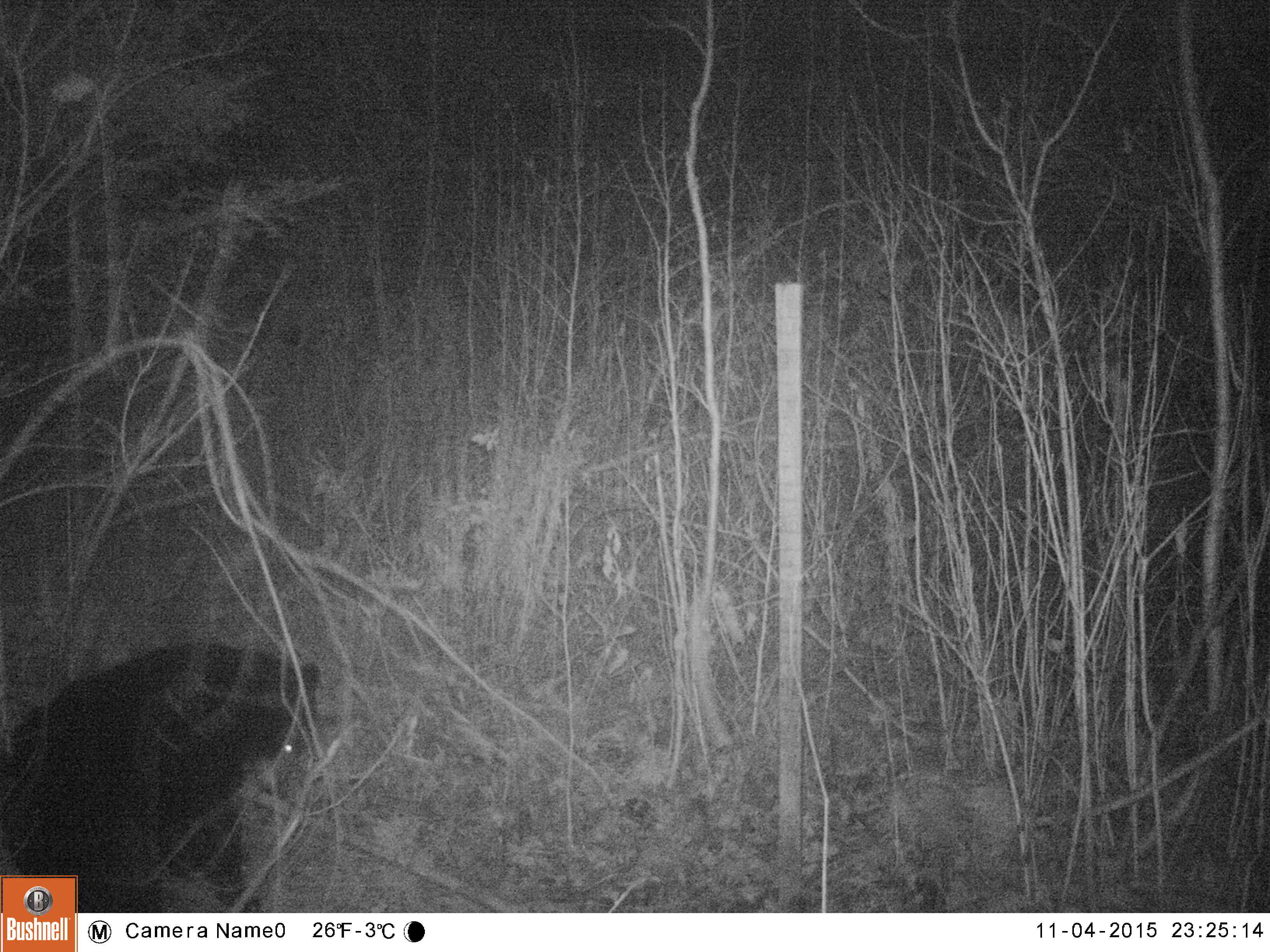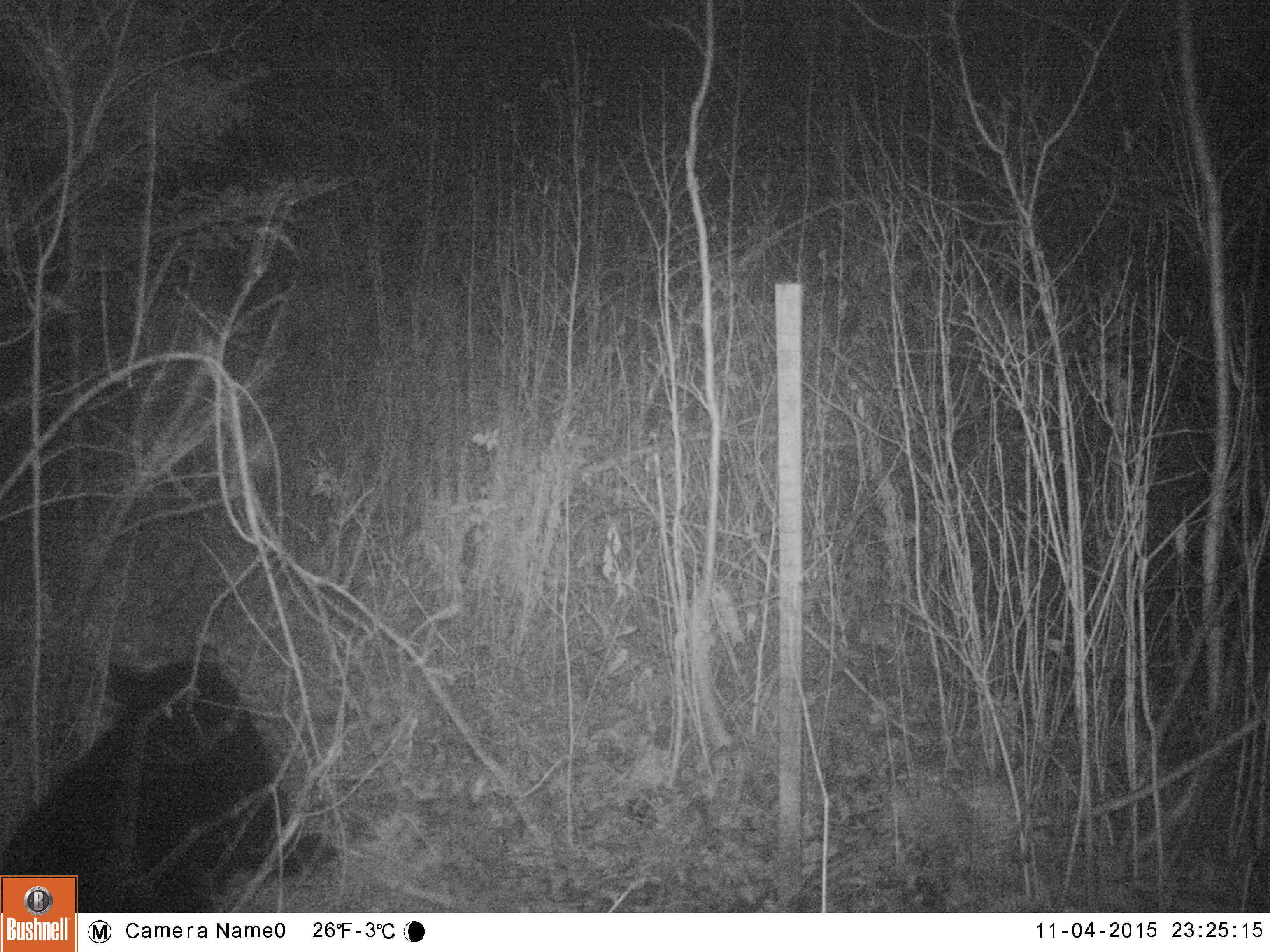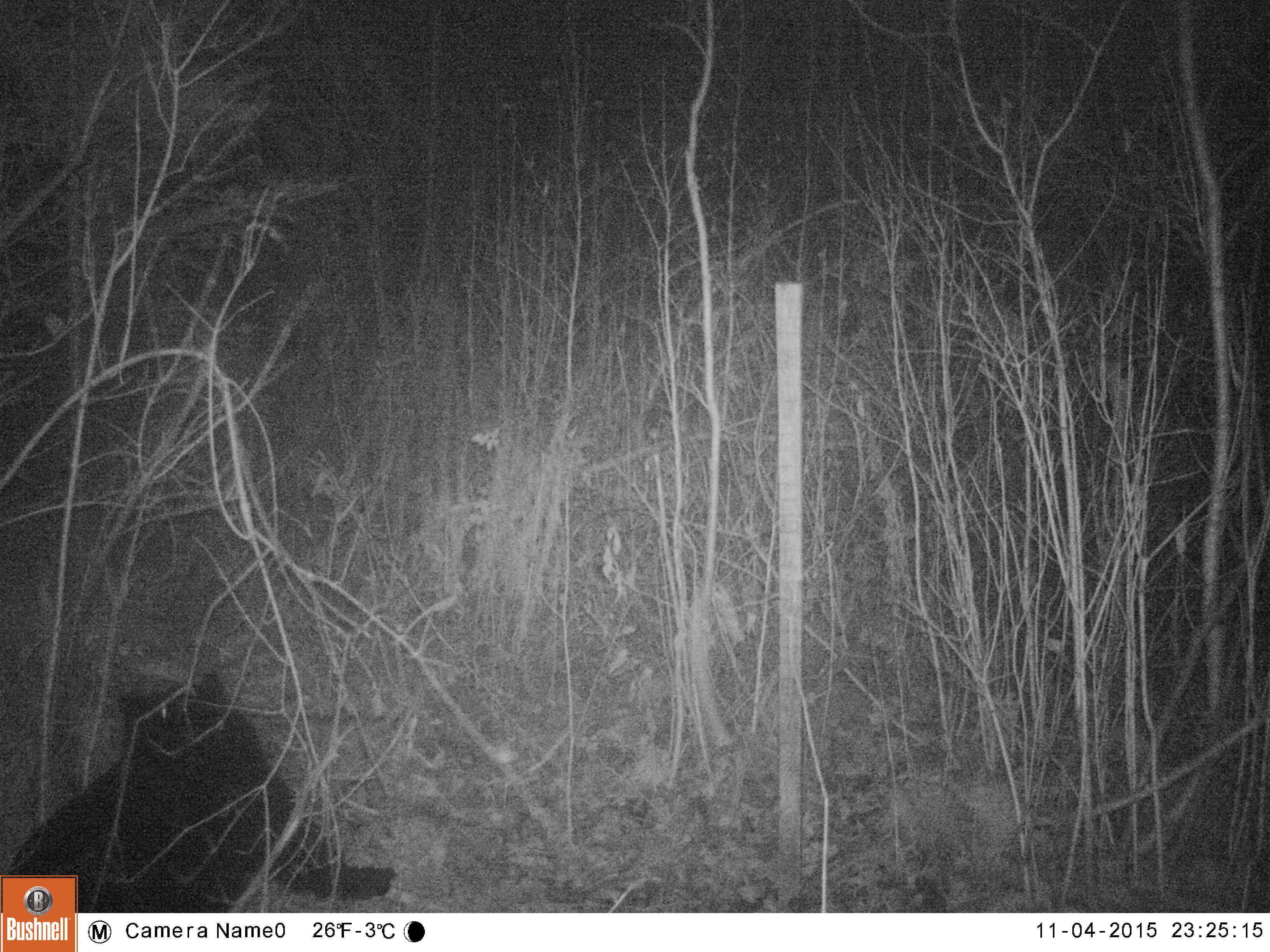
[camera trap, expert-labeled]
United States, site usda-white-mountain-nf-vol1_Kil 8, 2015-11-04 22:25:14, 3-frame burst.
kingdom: Animalia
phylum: Chordata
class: Mammalia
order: Carnivora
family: Ursidae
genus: Ursus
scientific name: Ursus americanus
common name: black bear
Black bear (Ursus americanus).